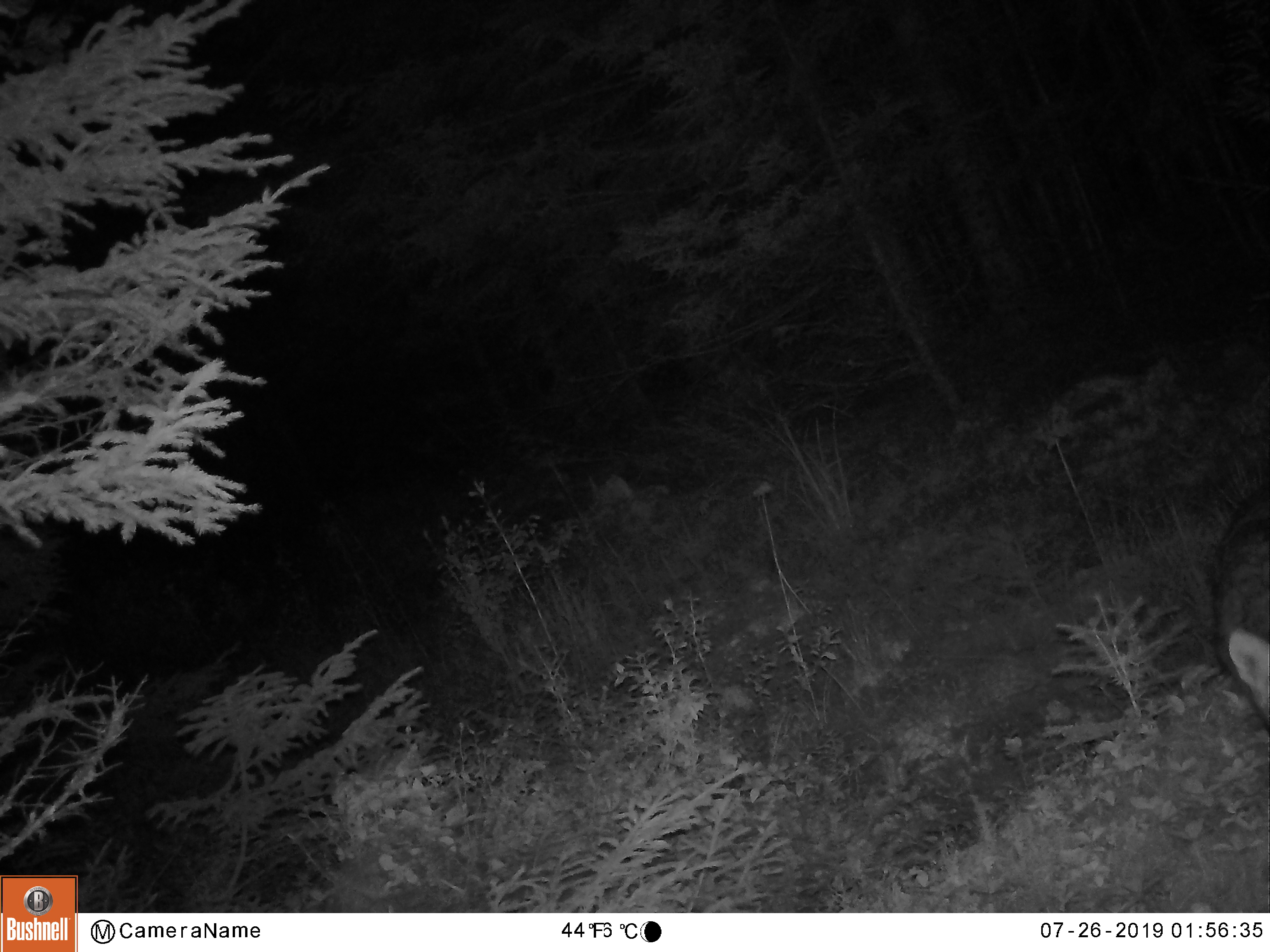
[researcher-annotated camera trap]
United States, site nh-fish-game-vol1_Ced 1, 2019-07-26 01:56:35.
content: unidentified animal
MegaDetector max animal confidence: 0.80